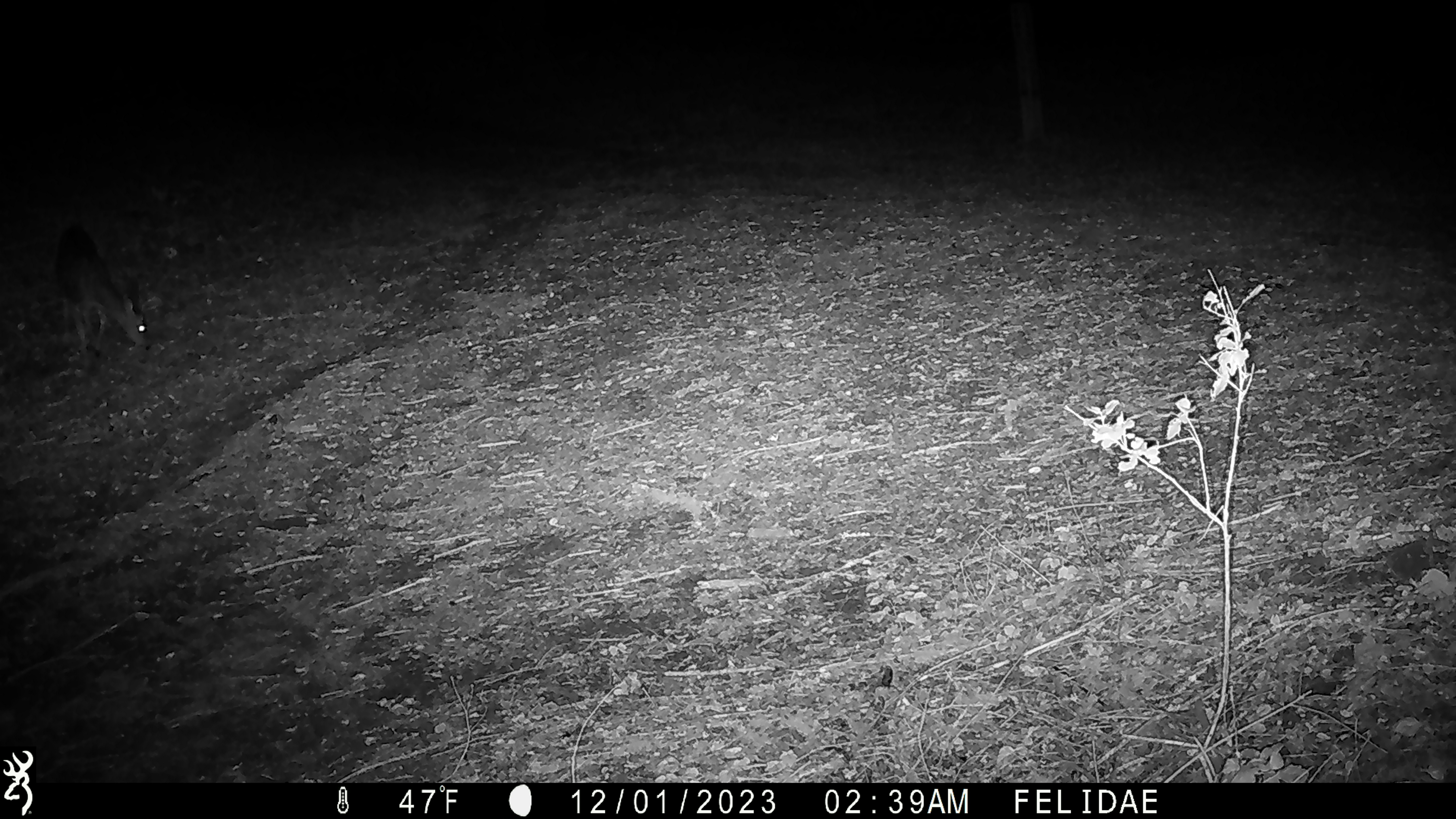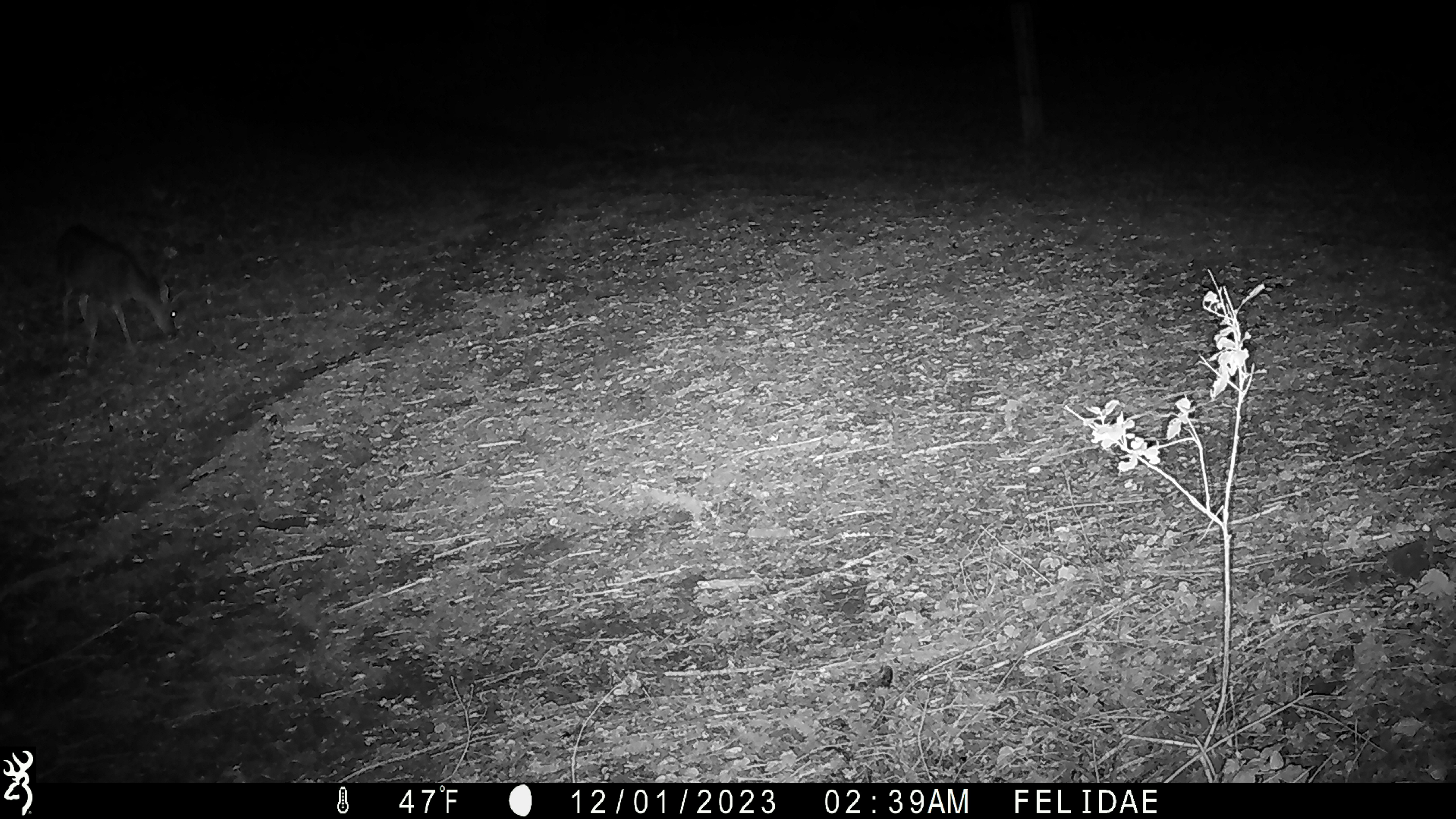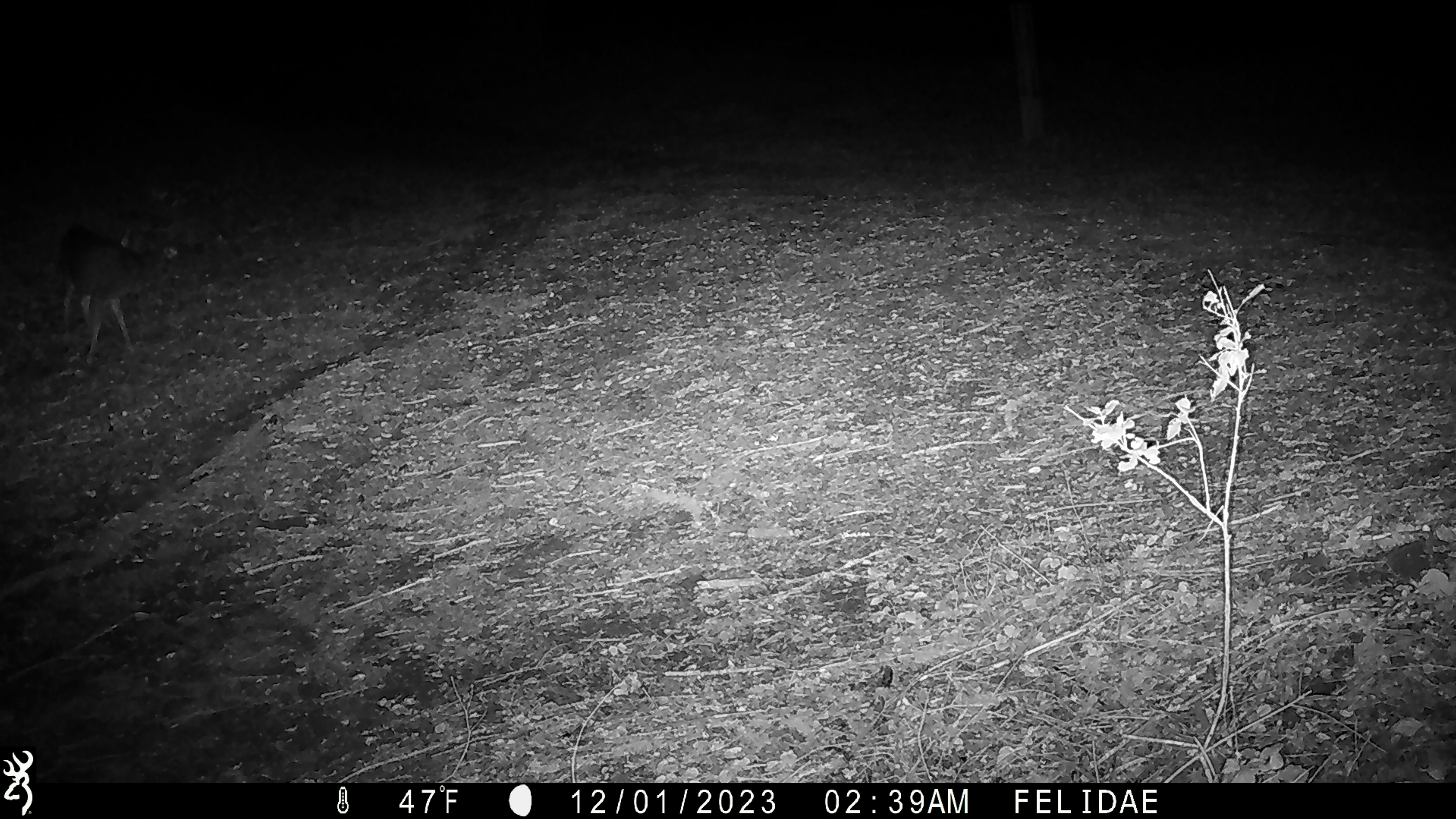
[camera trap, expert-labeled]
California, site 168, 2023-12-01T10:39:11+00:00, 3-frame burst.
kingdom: Animalia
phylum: Chordata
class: Mammalia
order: Artiodactyla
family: Cervidae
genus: Odocoileus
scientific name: Odocoileus hemionus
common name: mule deer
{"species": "mule deer (Odocoileus hemionus)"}